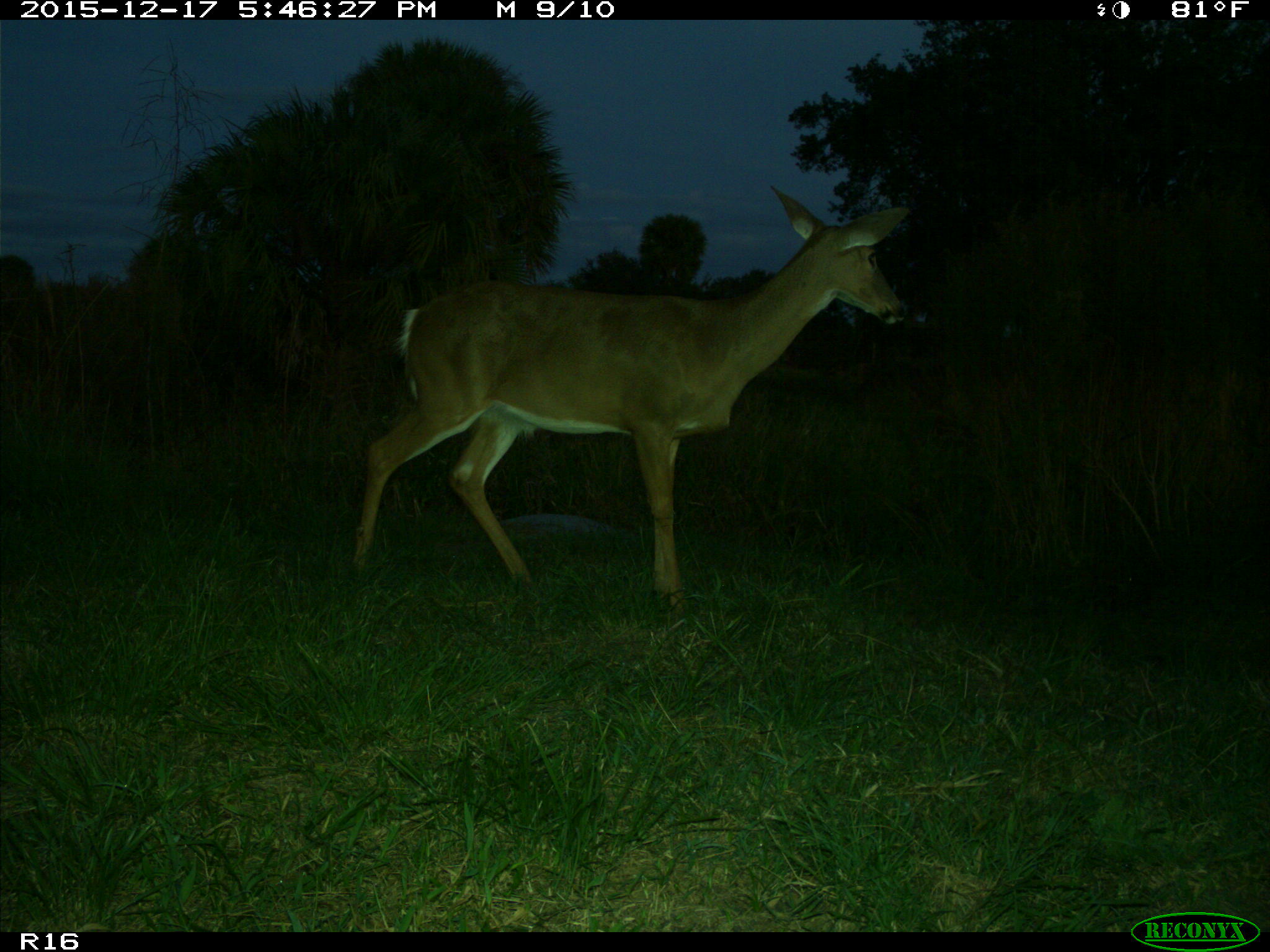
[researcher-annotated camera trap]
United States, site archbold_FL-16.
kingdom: Animalia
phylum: Chordata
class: Mammalia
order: Artiodactyla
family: Cervidae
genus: Odocoileus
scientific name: Odocoileus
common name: deer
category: unidentified deer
Unidentified deer (deer) (Odocoileus).